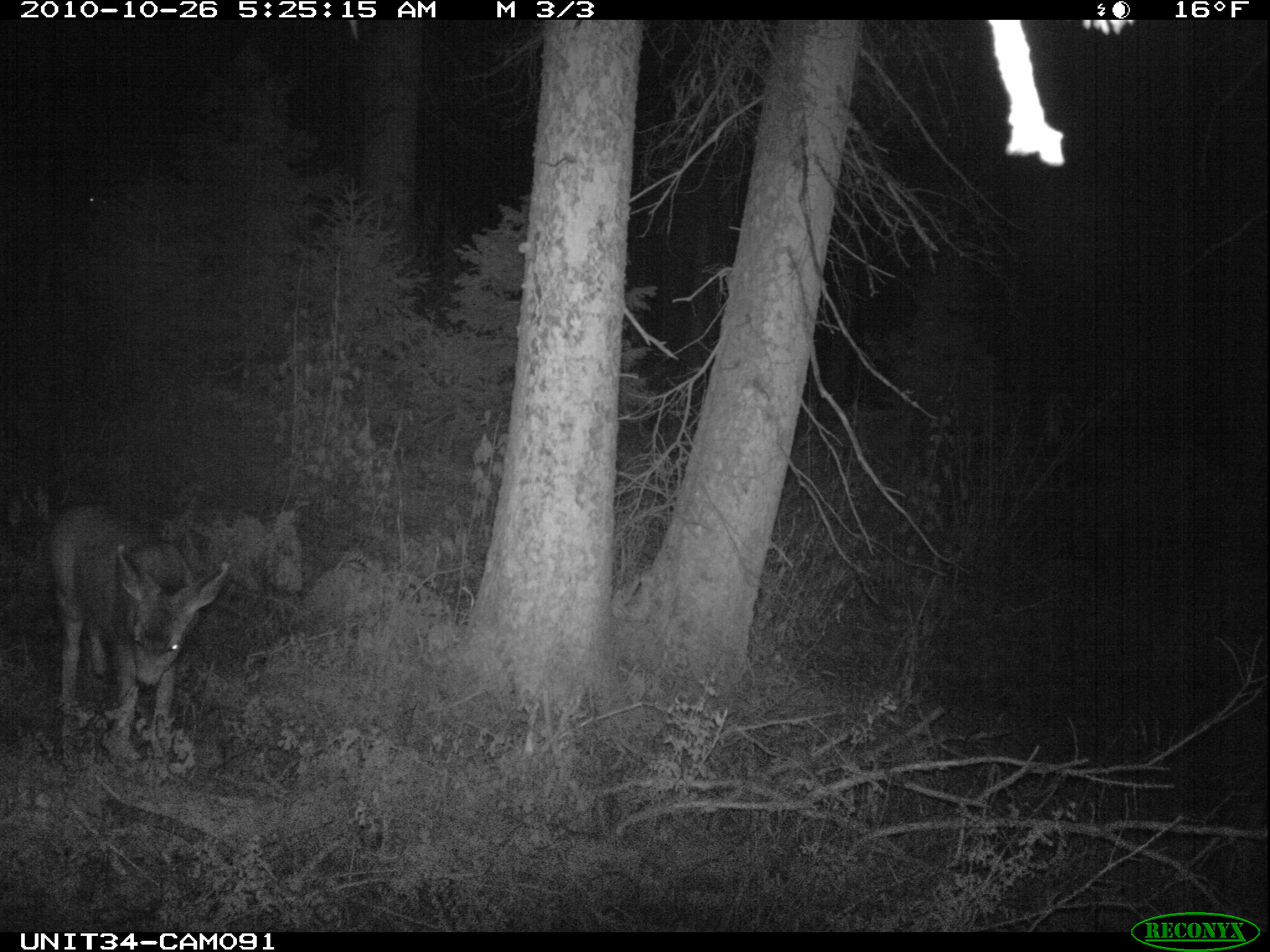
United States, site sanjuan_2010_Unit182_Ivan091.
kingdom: Animalia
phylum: Chordata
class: Mammalia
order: Artiodactyla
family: Cervidae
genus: Odocoileus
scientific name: Odocoileus hemionus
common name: mule deer